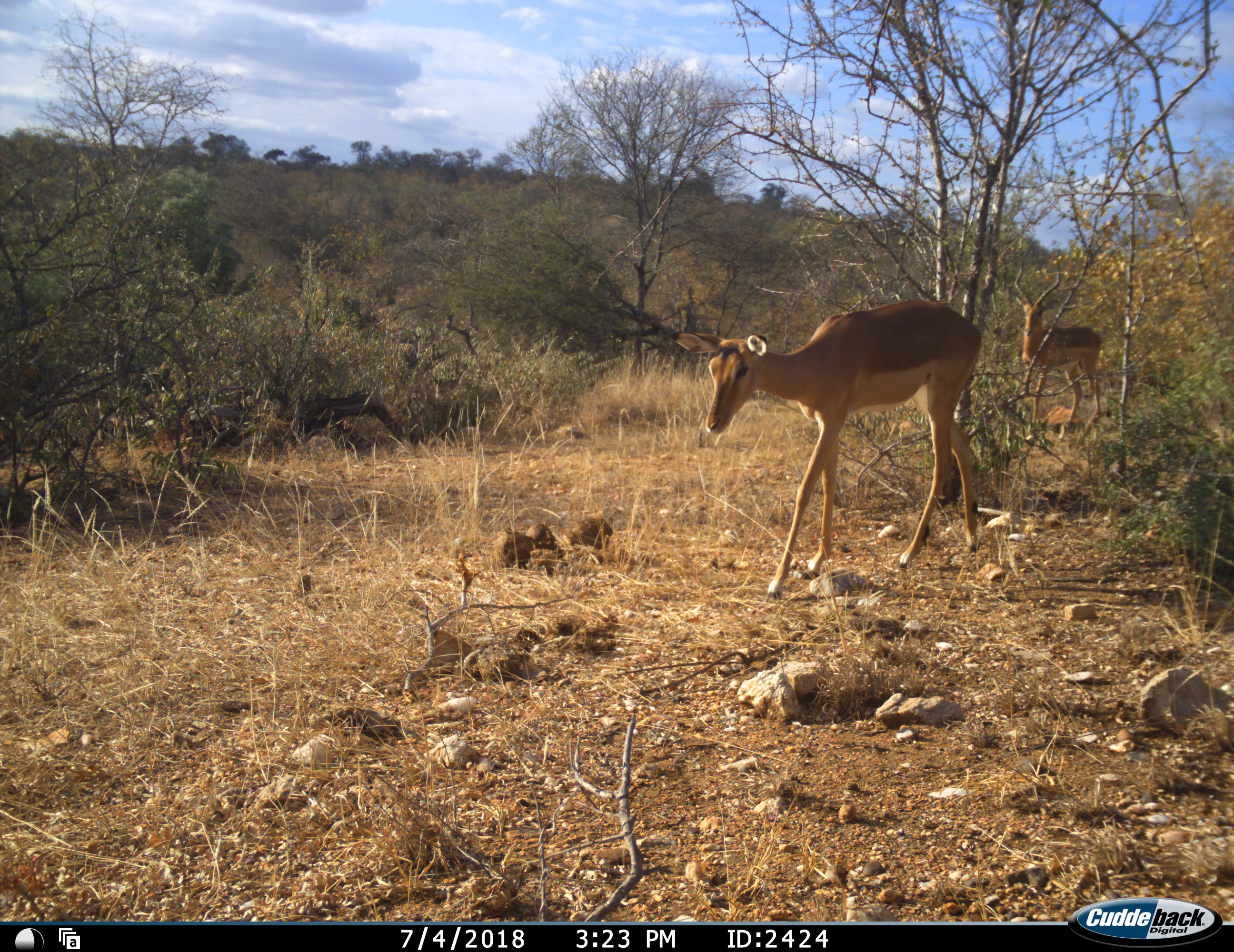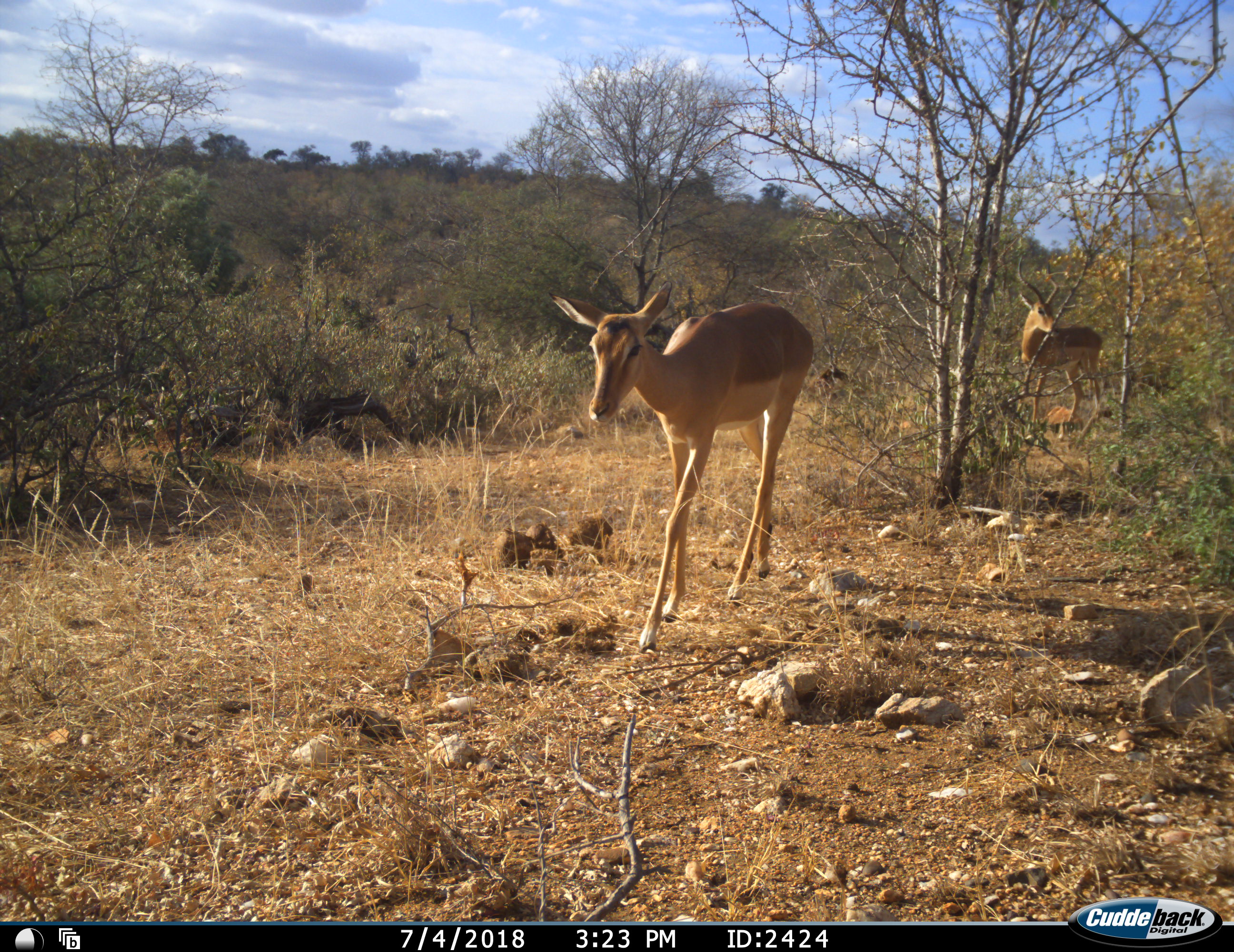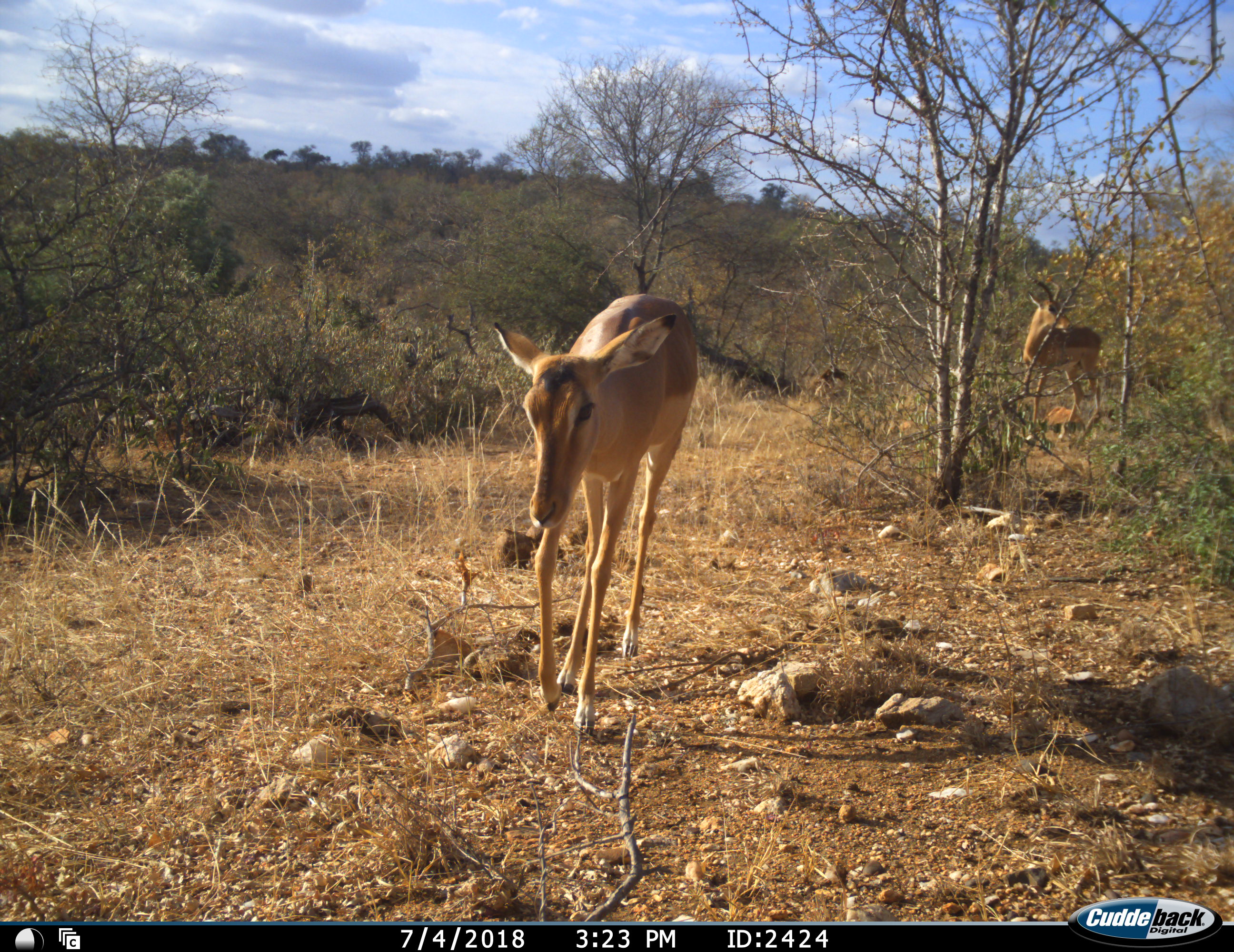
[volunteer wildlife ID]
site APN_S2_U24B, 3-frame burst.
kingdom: Animalia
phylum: Chordata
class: Mammalia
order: Artiodactyla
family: Bovidae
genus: Aepyceros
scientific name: Aepyceros melampus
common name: impala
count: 2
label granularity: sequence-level